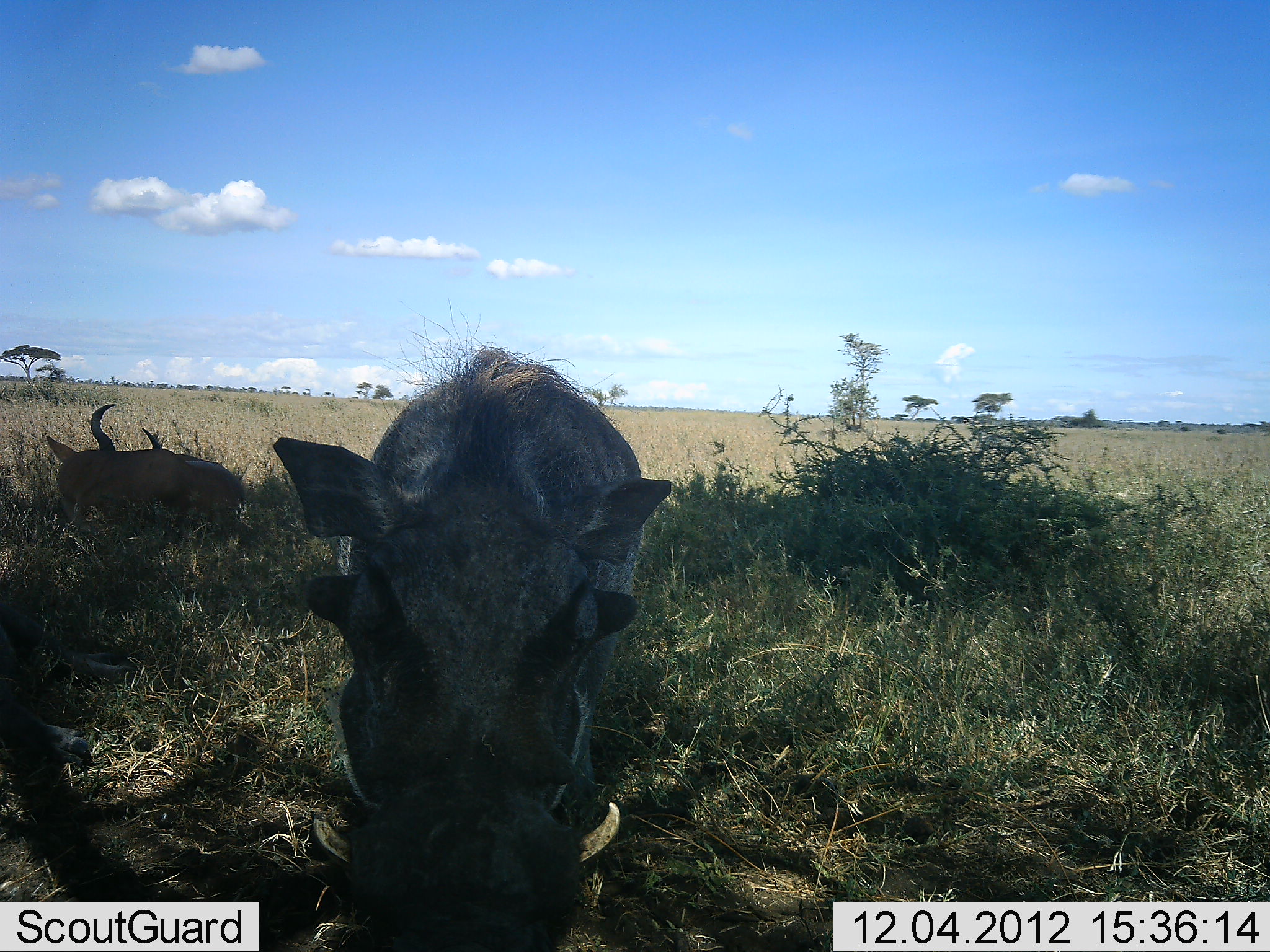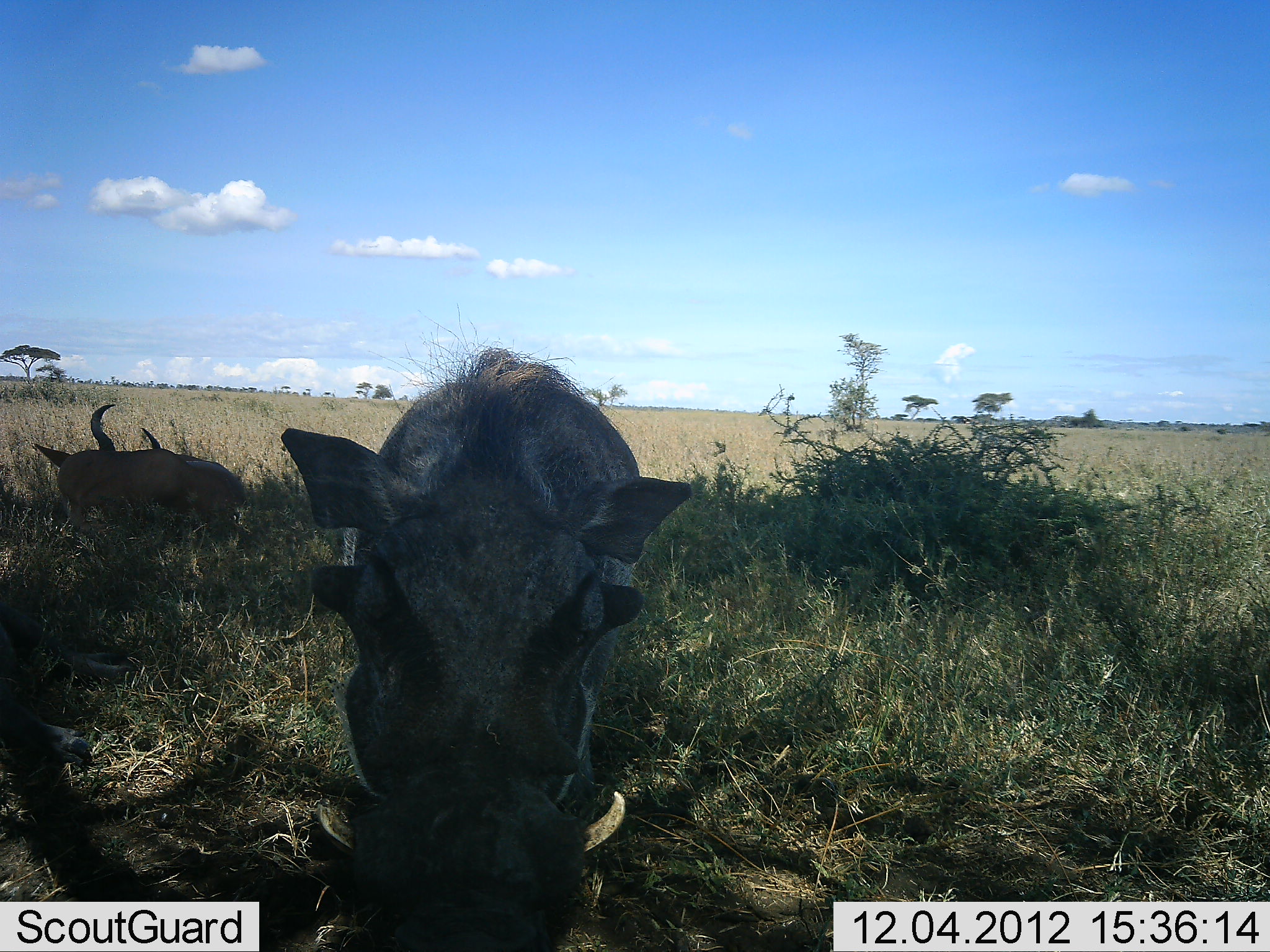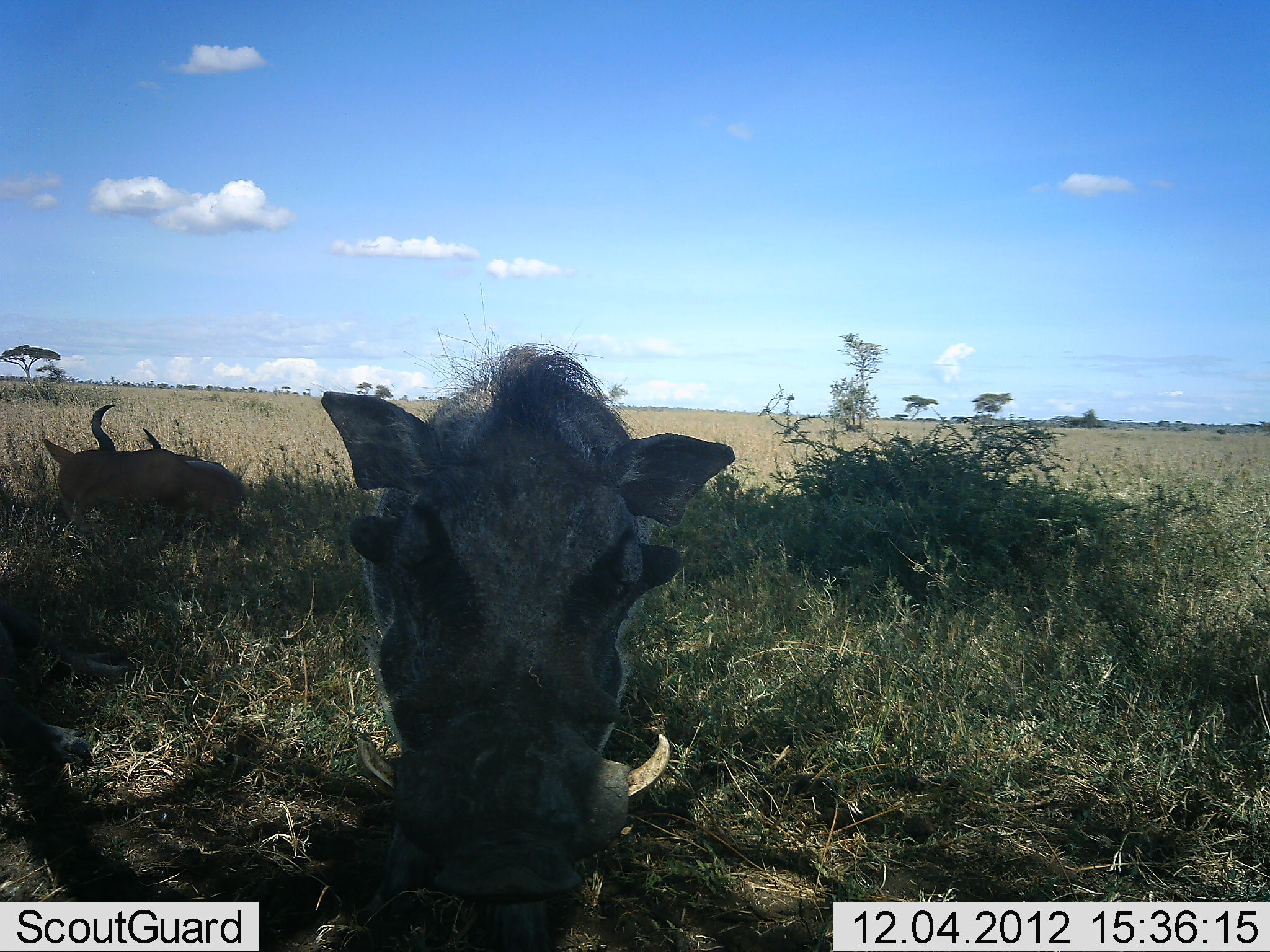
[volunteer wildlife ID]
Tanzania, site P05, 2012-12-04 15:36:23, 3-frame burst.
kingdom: Animalia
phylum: Chordata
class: Mammalia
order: Artiodactyla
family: Suidae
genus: Phacochoerus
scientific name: Phacochoerus africanus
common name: warthog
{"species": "warthog (Phacochoerus africanus)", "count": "1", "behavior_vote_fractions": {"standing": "73%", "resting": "27%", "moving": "13%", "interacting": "7%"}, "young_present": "0%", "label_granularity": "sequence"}